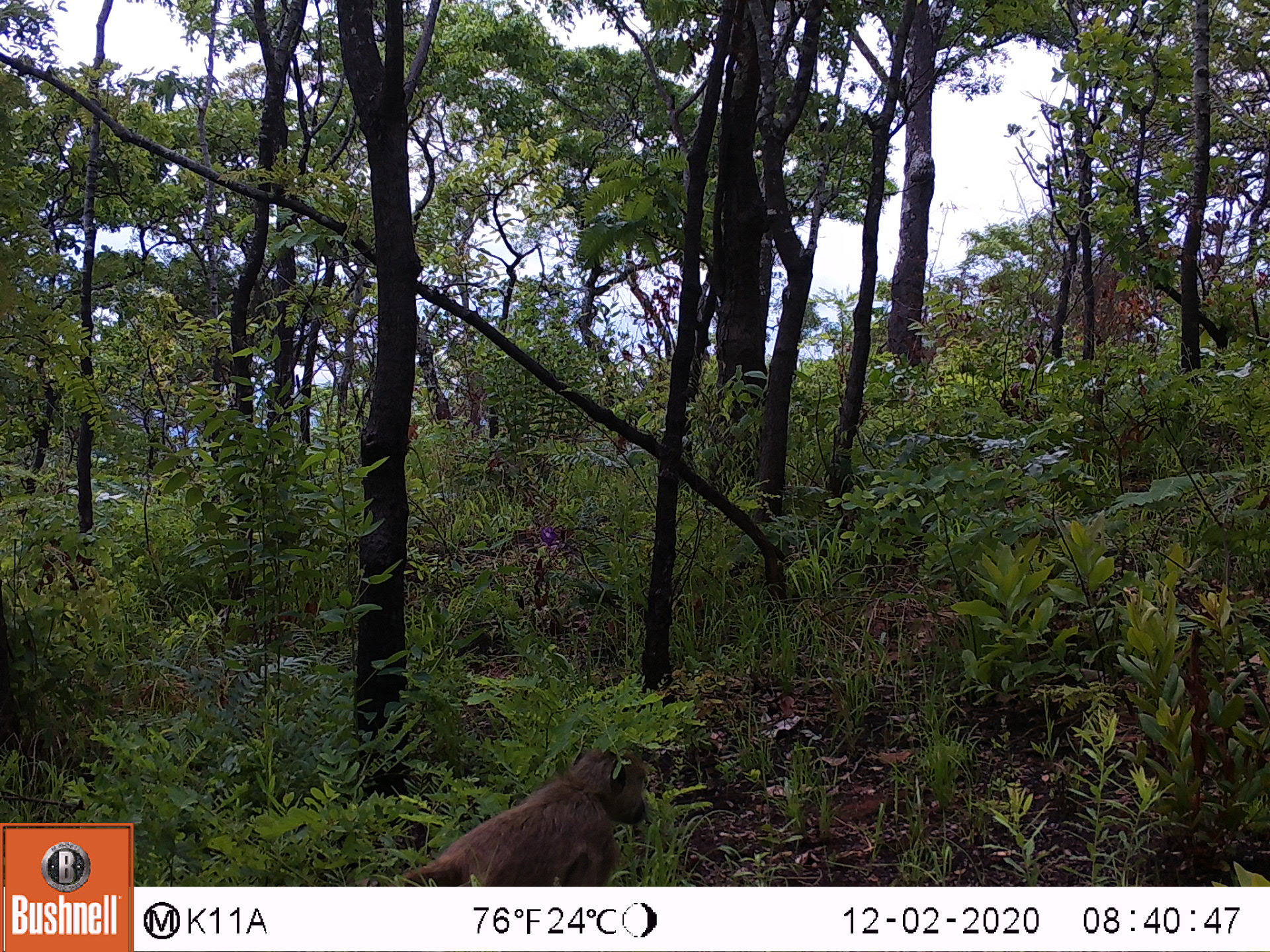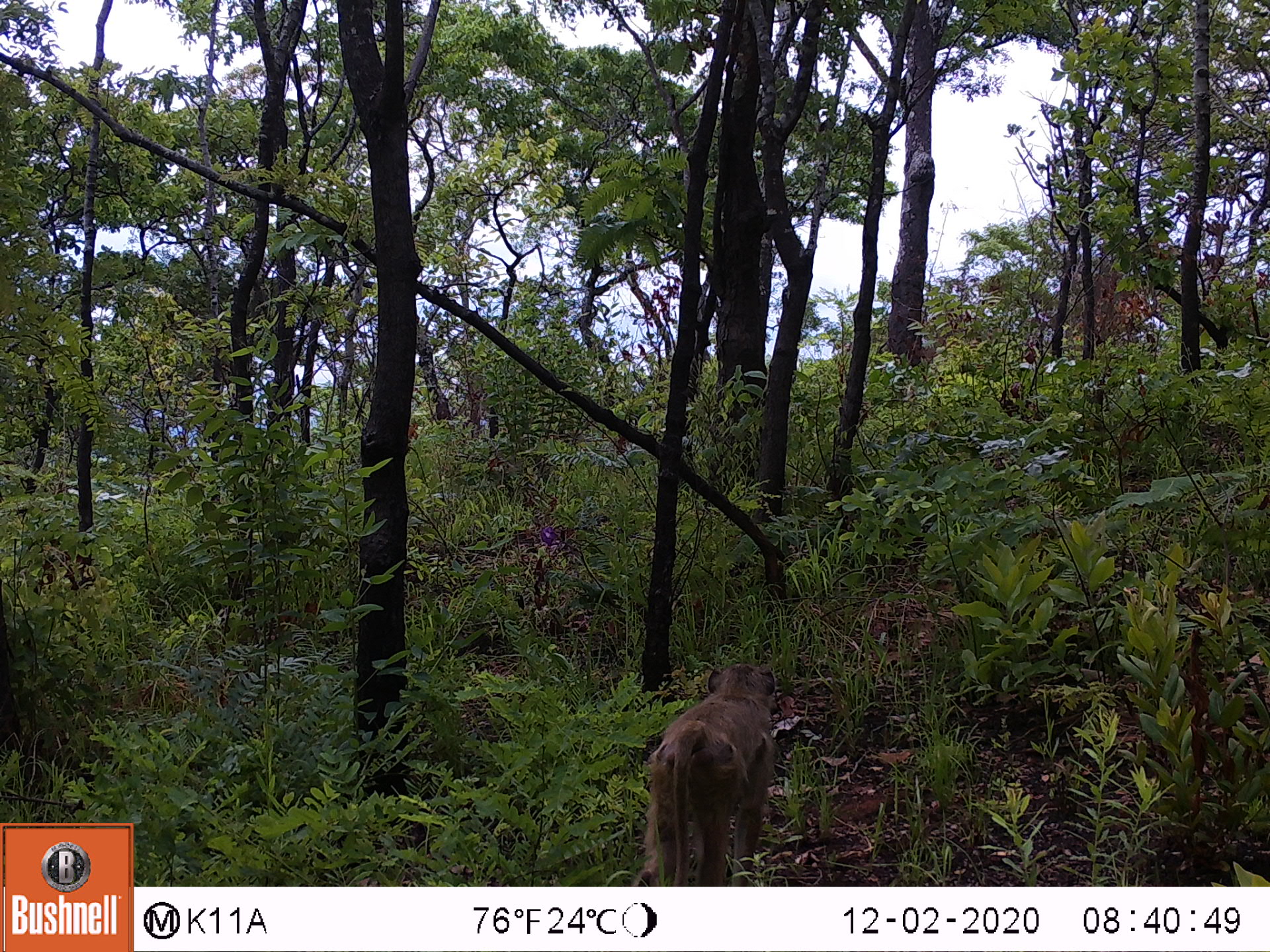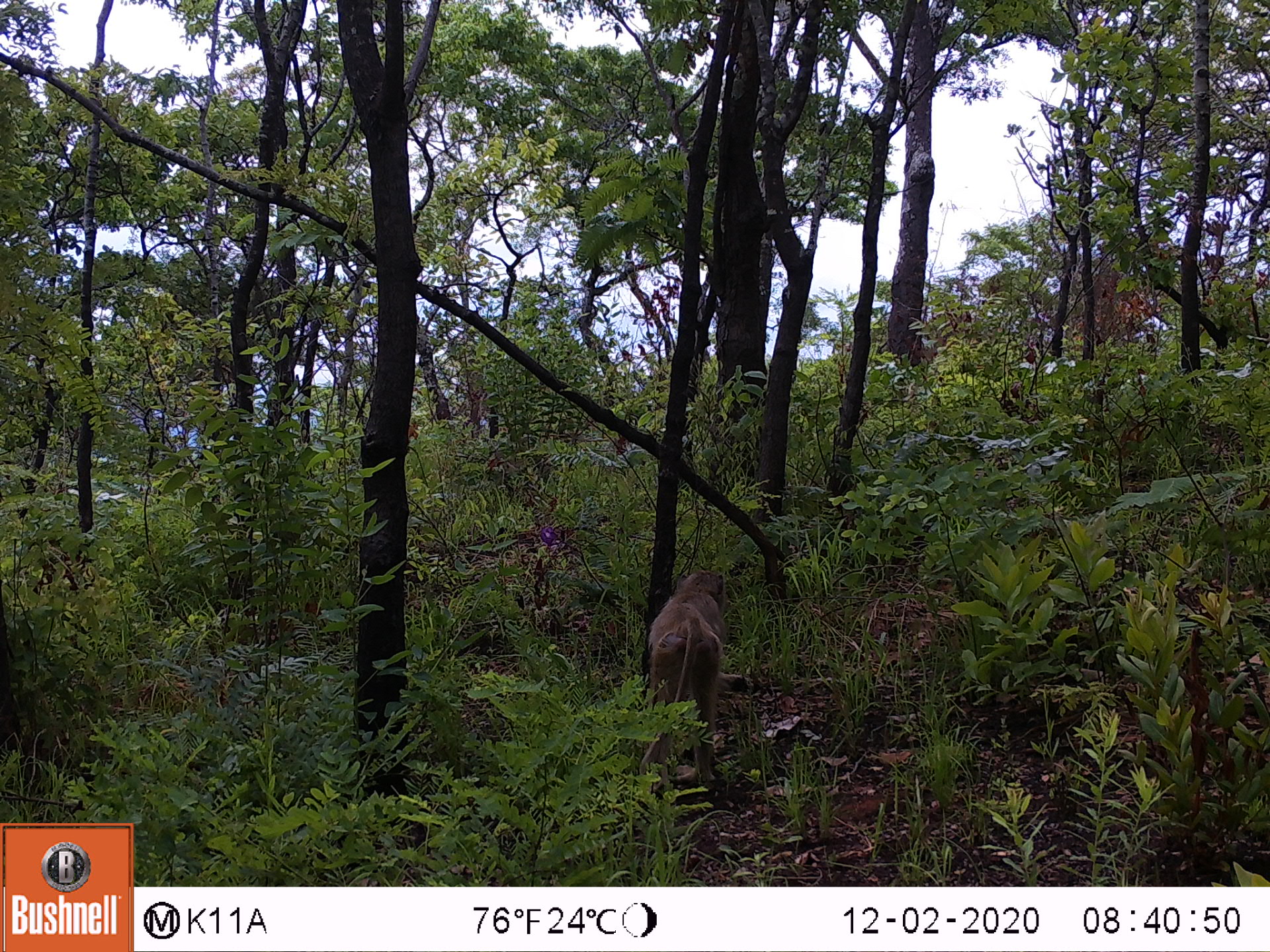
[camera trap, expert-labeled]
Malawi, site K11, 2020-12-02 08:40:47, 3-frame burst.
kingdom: Animalia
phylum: Chordata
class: Mammalia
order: Primates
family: Cercopithecidae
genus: Papio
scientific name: Papio cynocephalus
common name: yellow baboon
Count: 1.